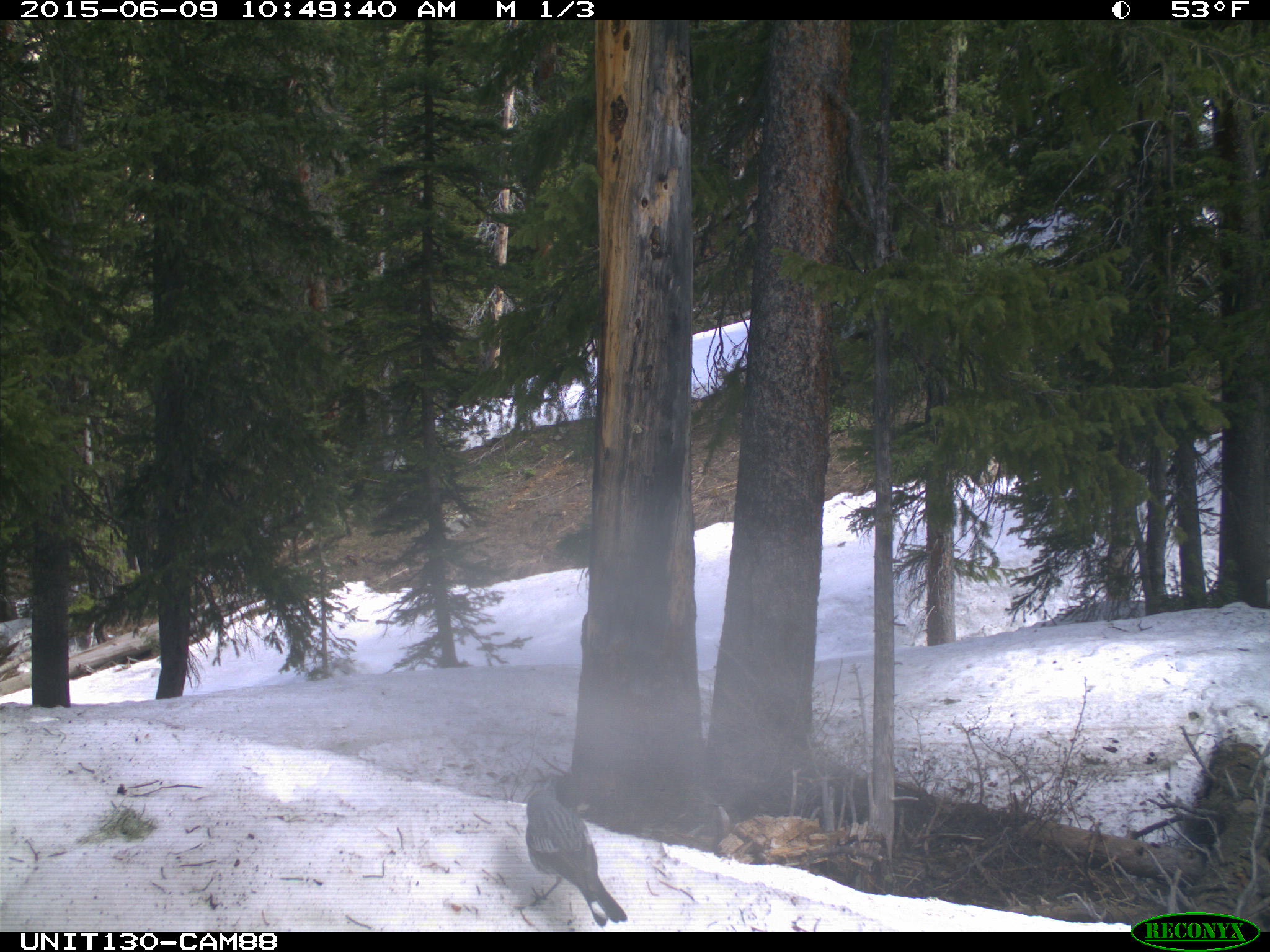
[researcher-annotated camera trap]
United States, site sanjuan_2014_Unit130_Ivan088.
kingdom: Animalia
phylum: Chordata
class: Aves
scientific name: Aves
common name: birds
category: unidentified bird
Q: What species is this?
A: Unidentified bird (birds) (Aves).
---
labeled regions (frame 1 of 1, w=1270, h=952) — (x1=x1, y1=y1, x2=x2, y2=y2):
animal: (x1=525, y1=788, x2=628, y2=927)